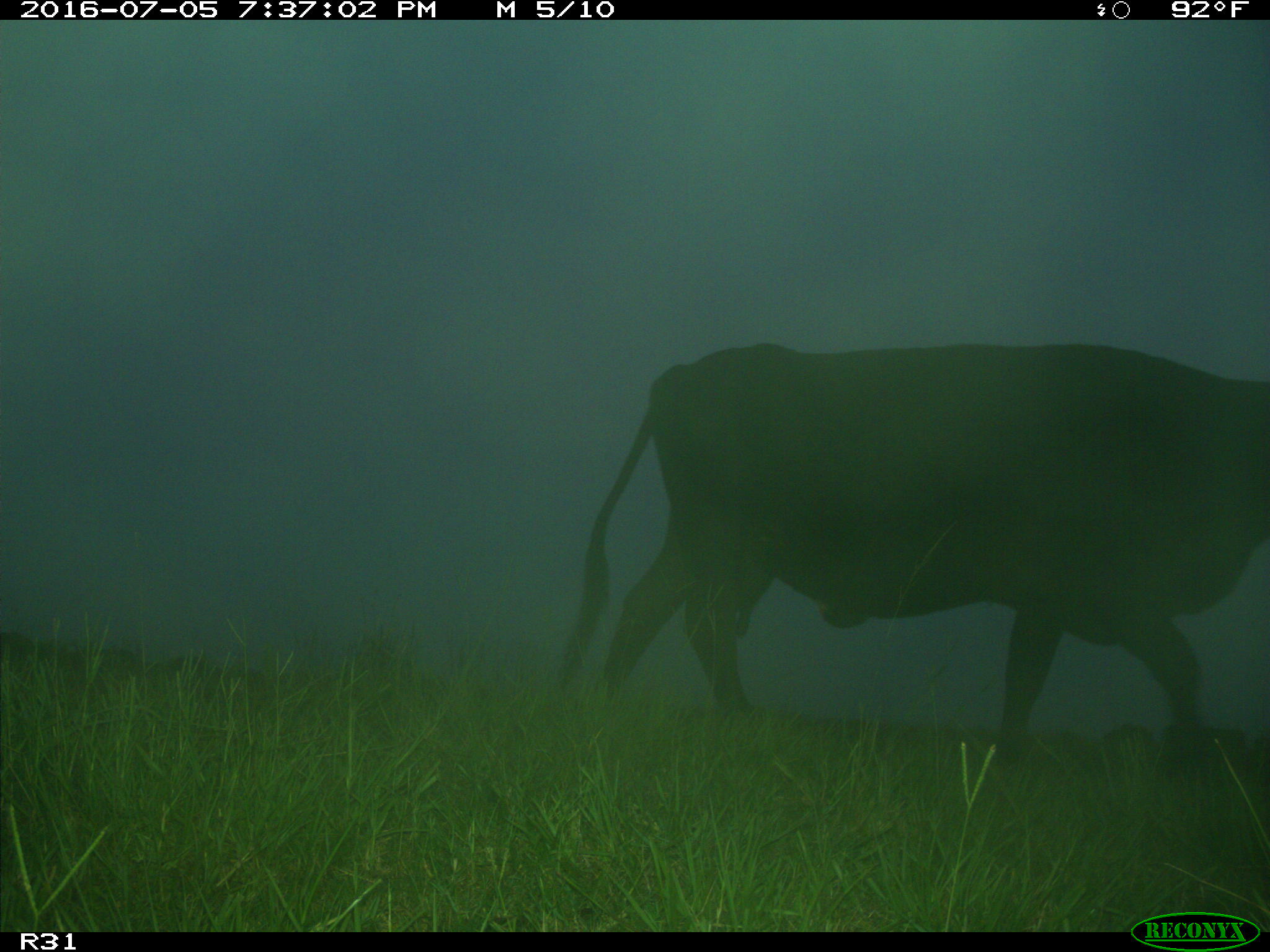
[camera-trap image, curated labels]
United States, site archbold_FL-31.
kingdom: Animalia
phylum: Chordata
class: Mammalia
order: Artiodactyla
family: Bovidae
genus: Bos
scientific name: Bos taurus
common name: domestic cow